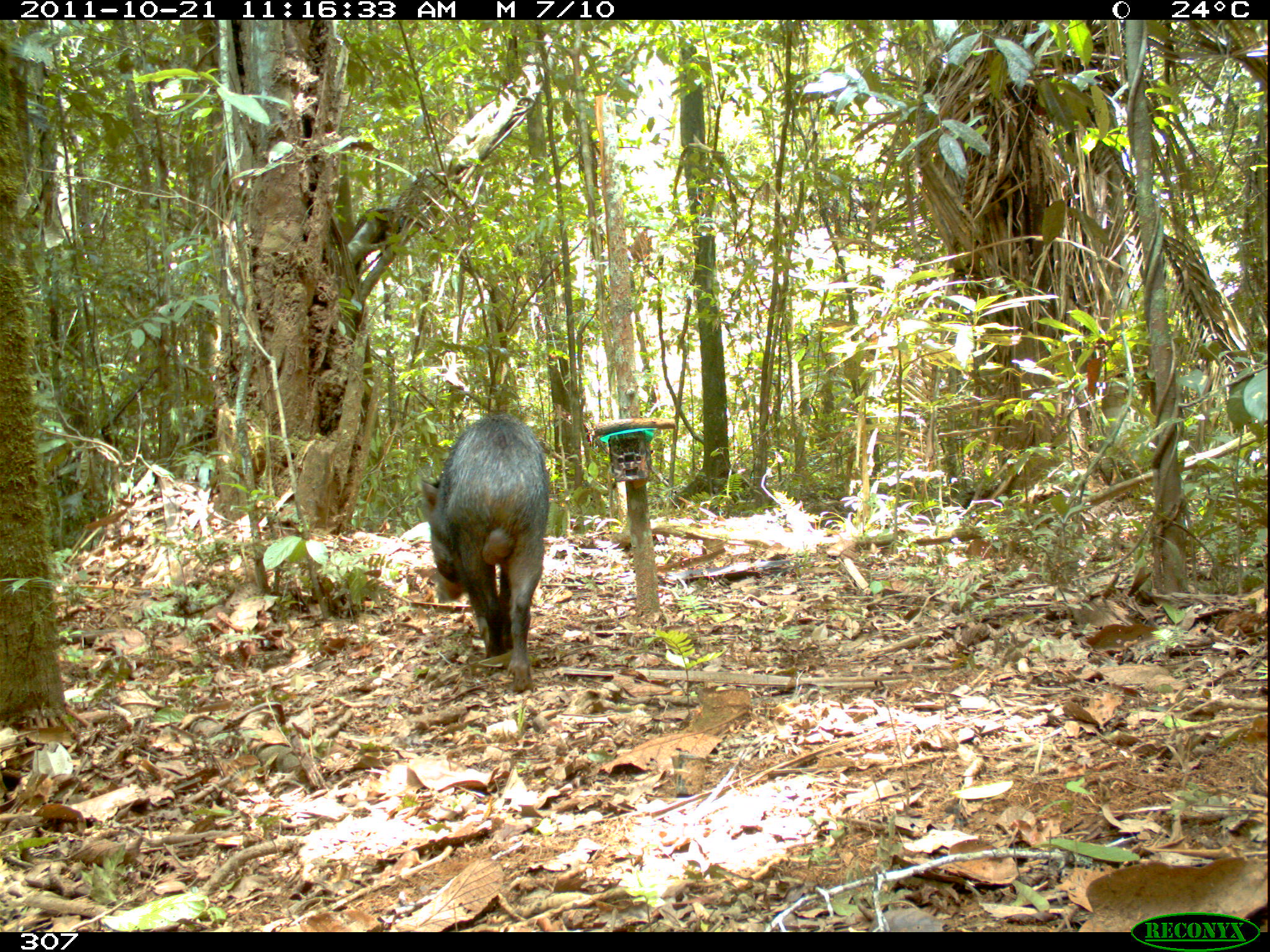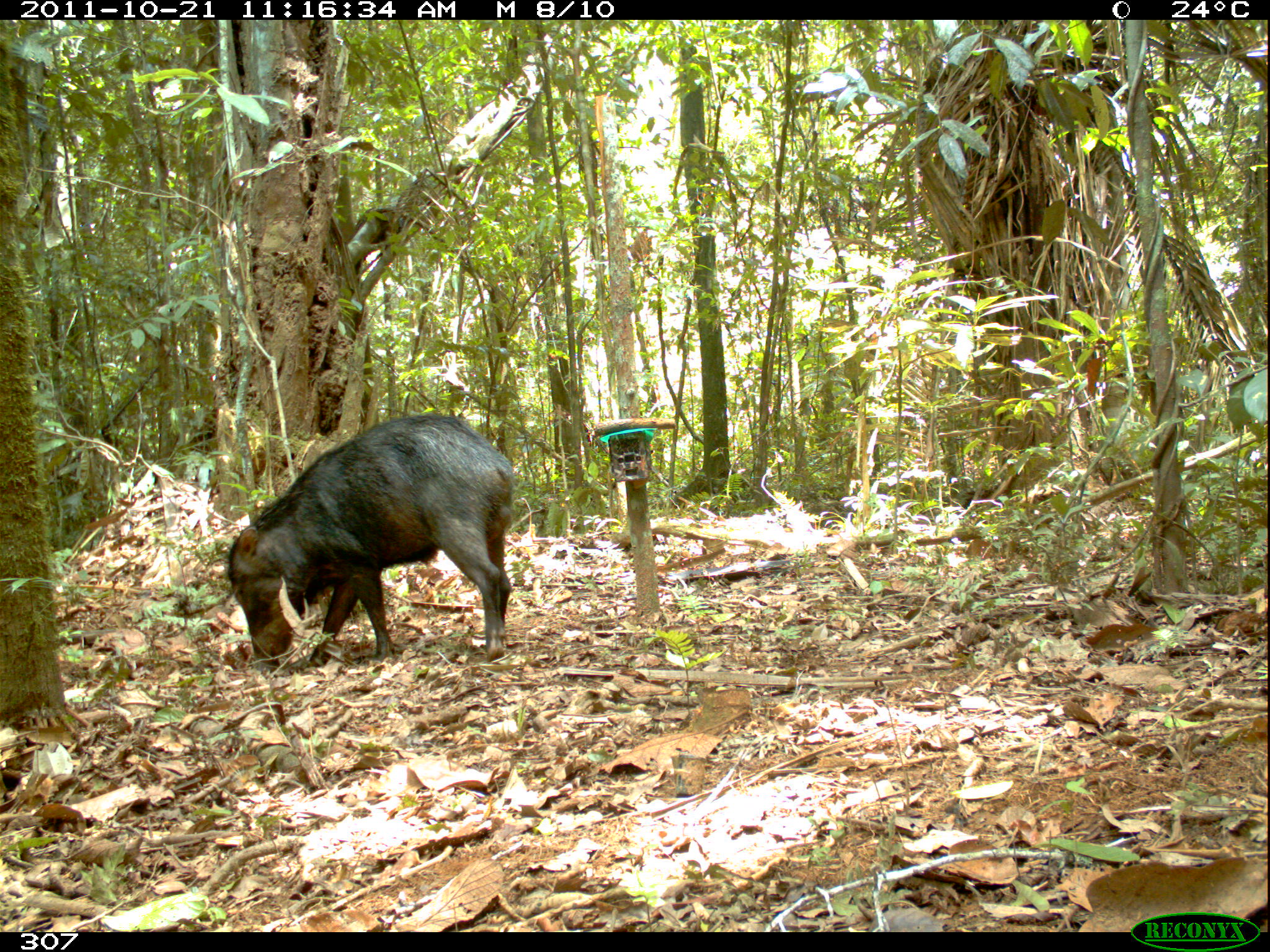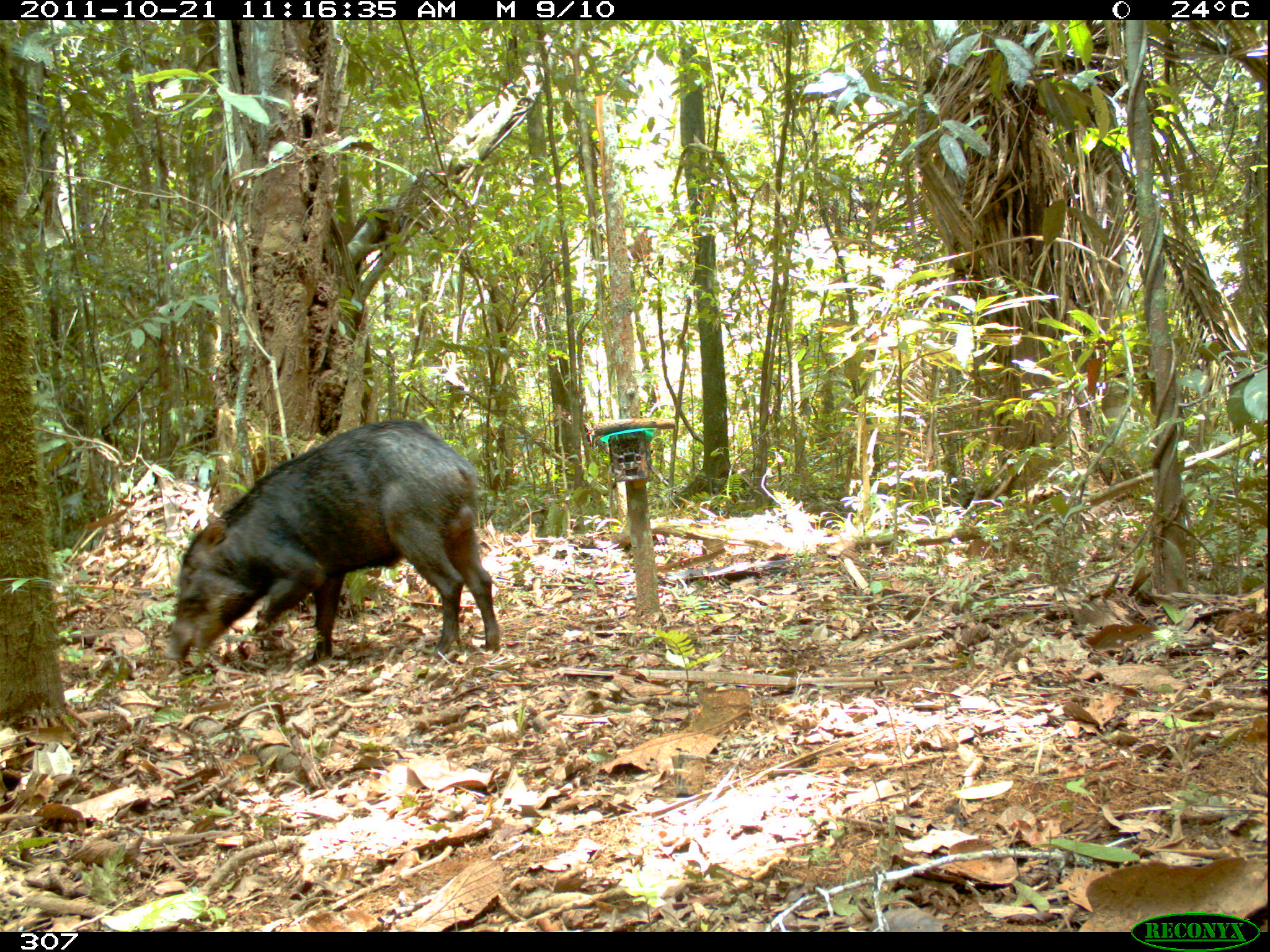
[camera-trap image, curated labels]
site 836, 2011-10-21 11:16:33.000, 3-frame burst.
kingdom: Animalia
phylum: Chordata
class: Mammalia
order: Artiodactyla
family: Tayassuidae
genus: Tayassu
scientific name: Tayassu pecari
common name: white-lipped peccary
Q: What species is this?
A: Tayassu pecari (white-lipped peccary).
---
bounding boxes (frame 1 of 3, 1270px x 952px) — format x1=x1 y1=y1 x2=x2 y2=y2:
tayassu pecari: x1=418 y1=412 x2=550 y2=693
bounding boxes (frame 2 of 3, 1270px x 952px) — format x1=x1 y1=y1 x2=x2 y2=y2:
tayassu pecari: x1=226 y1=412 x2=515 y2=666